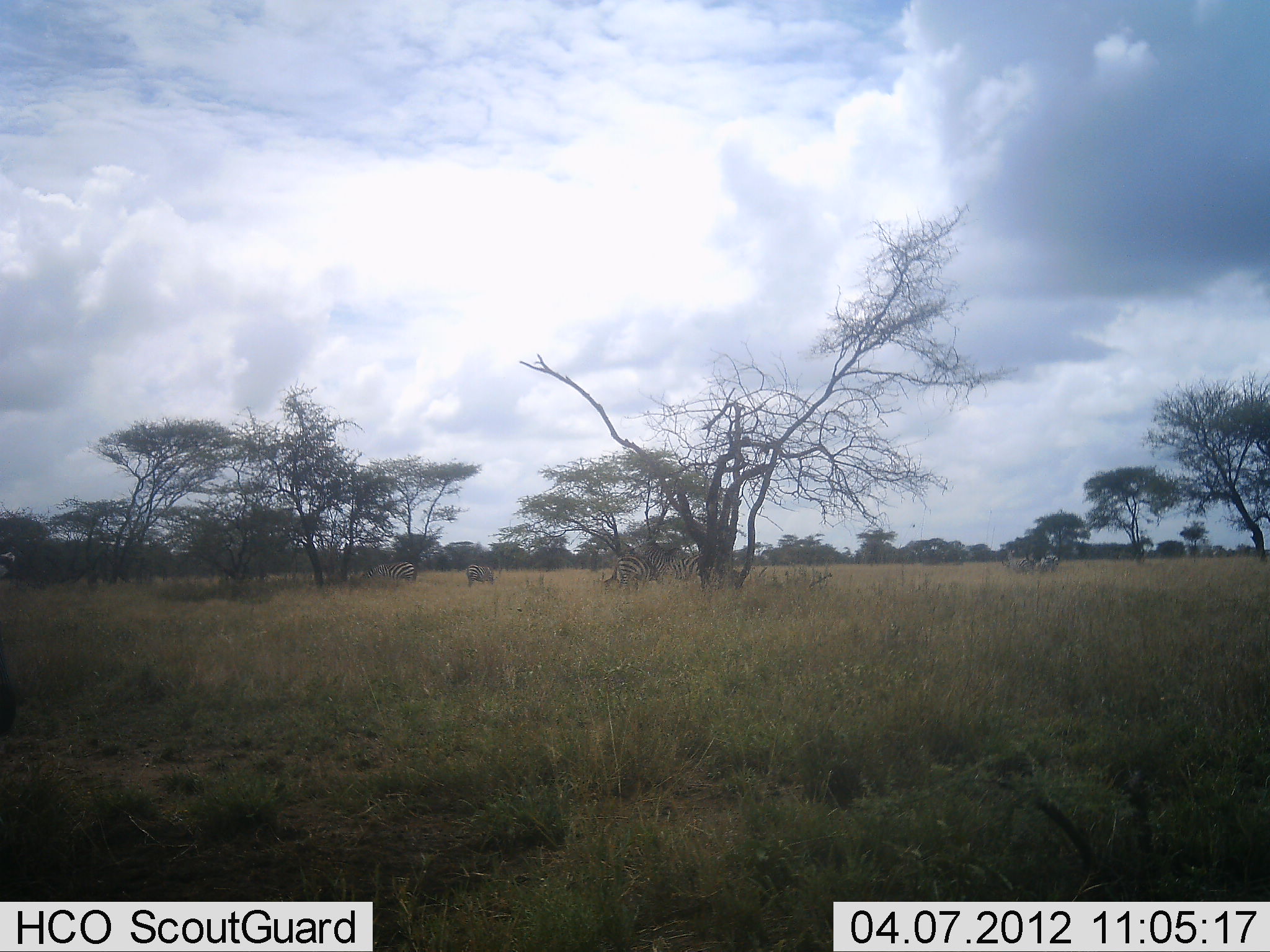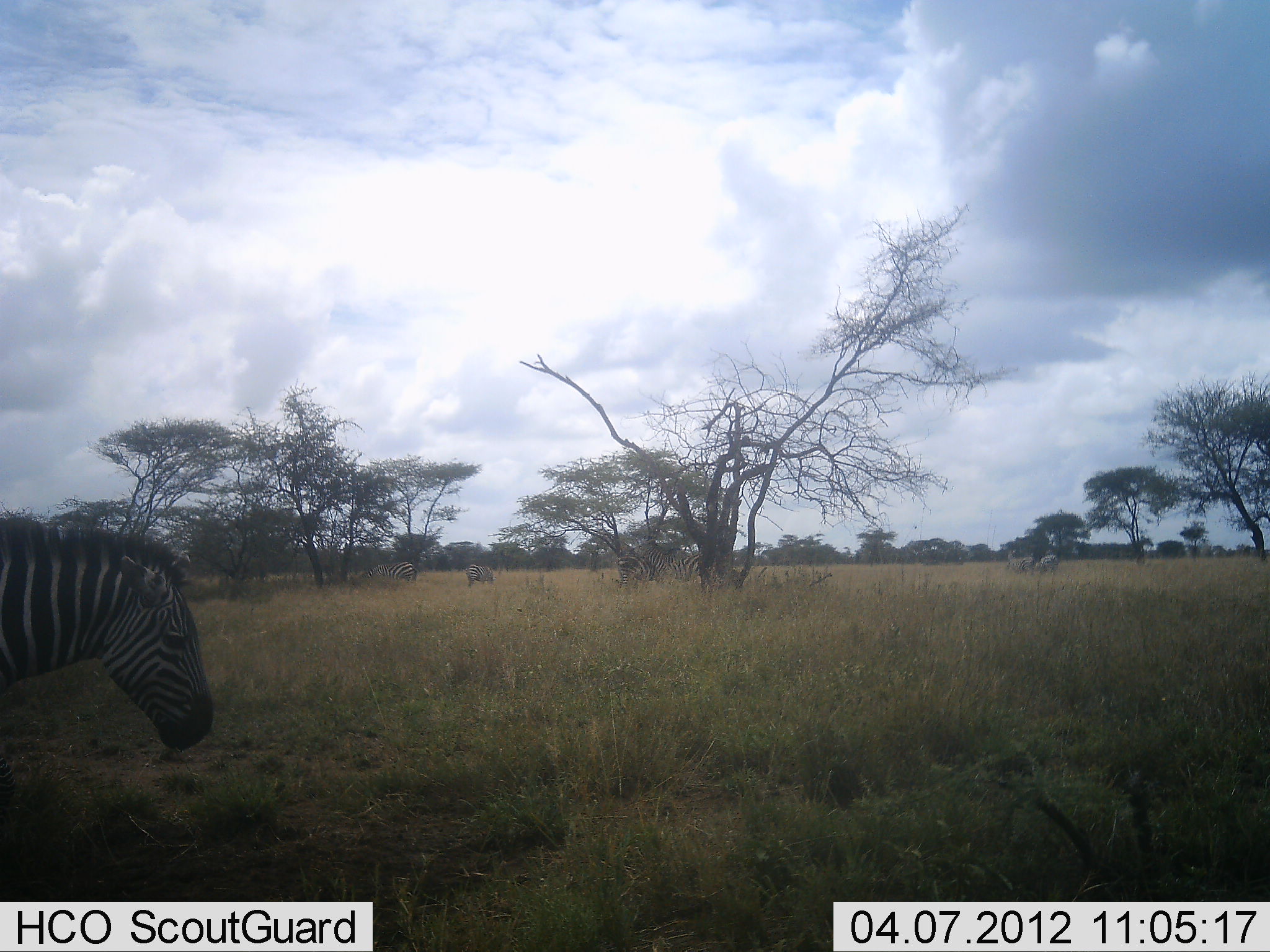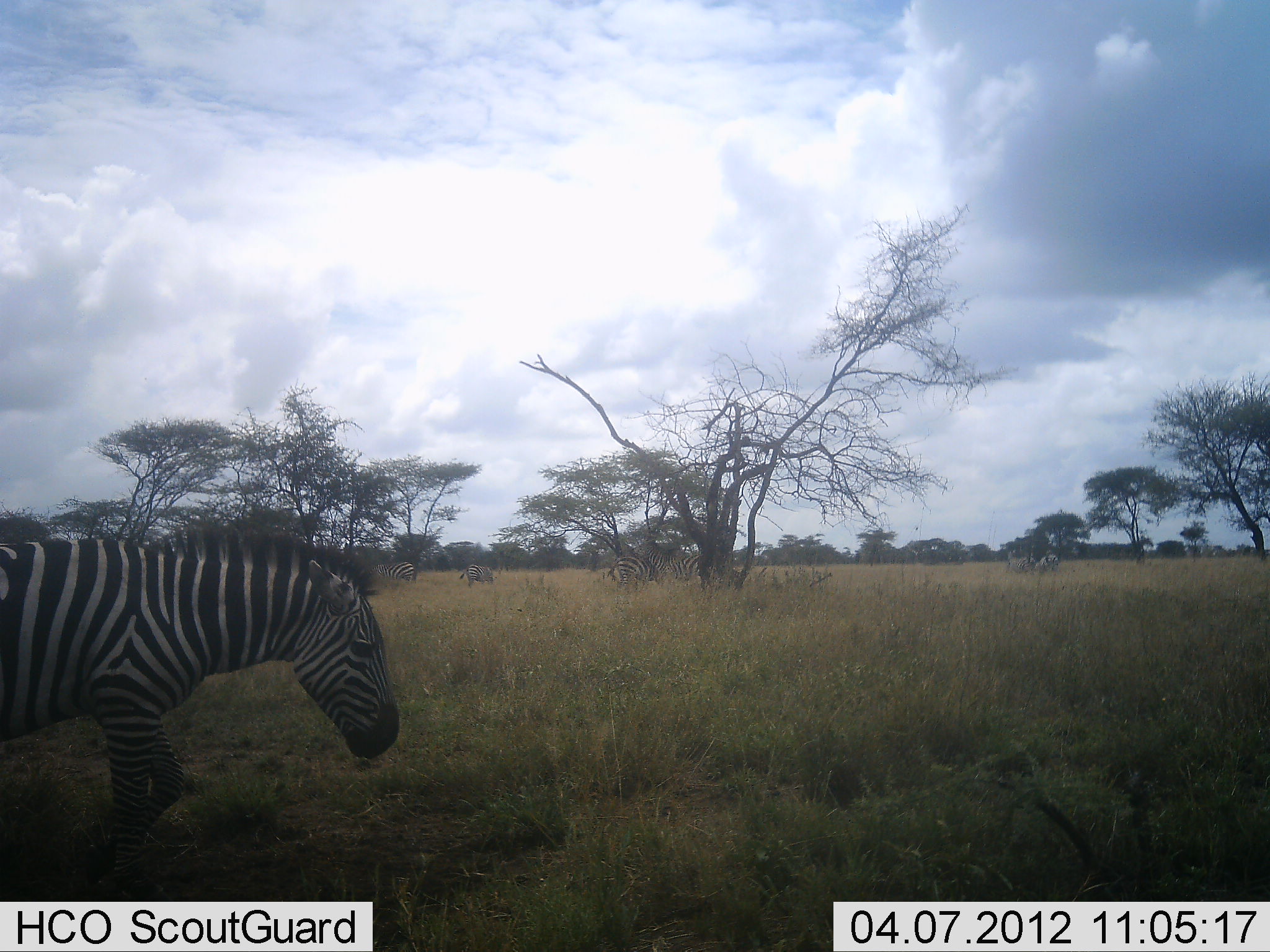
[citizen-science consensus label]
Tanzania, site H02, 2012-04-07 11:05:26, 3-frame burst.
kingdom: Animalia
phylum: Chordata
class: Mammalia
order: Perissodactyla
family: Equidae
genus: Equus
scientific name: Equus quagga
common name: plains zebra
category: zebra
Zebra (plains zebra) (Equus quagga), count 5. Behavior (volunteer vote fractions): standing 59%, resting 6%, moving 88%, interacting 0%. Young present (vote fraction): 0%. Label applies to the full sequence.